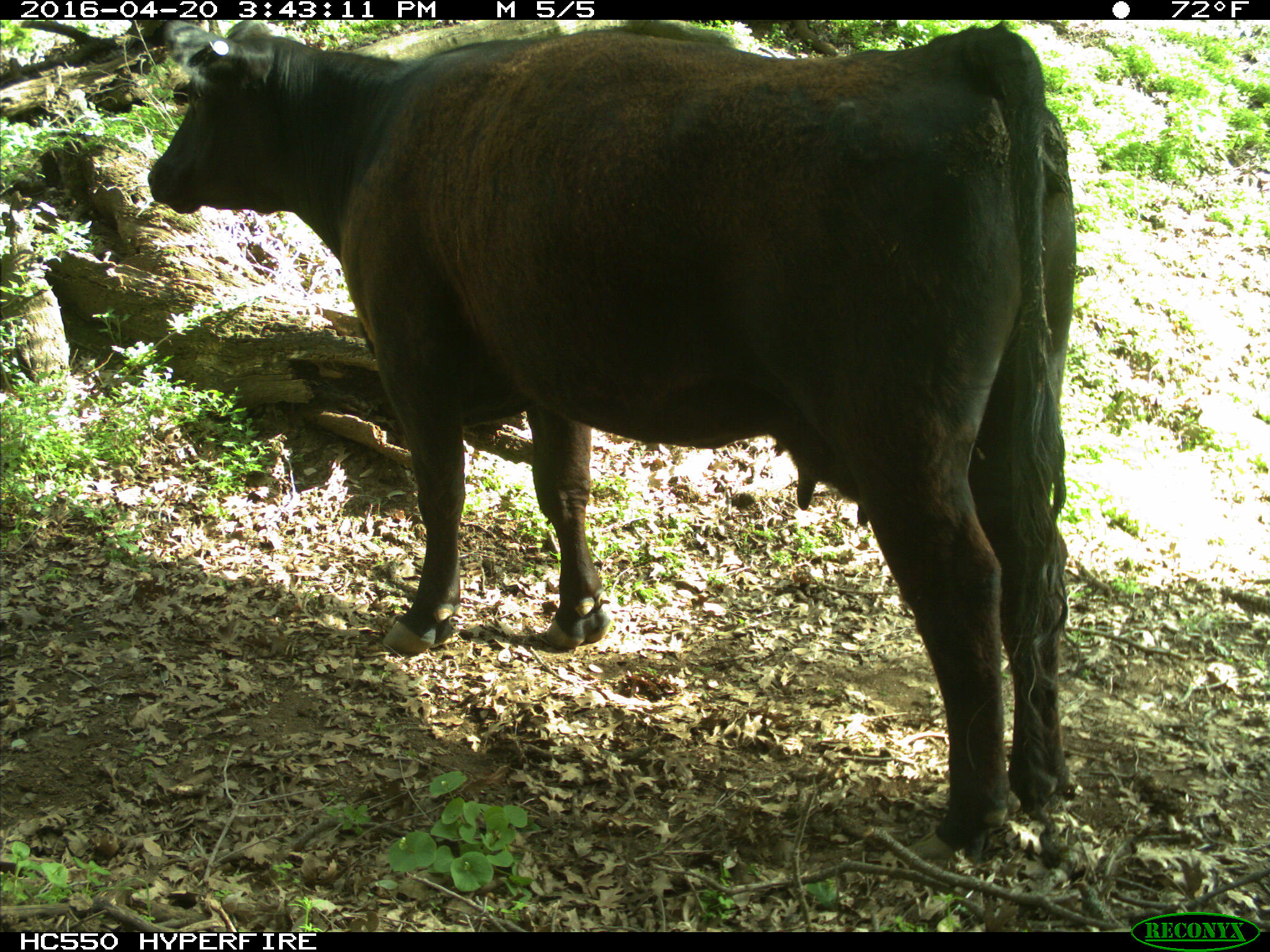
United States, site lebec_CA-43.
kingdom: Animalia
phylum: Chordata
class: Mammalia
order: Artiodactyla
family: Bovidae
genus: Bos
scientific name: Bos taurus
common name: domestic cow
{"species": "Bos taurus (domestic cow)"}